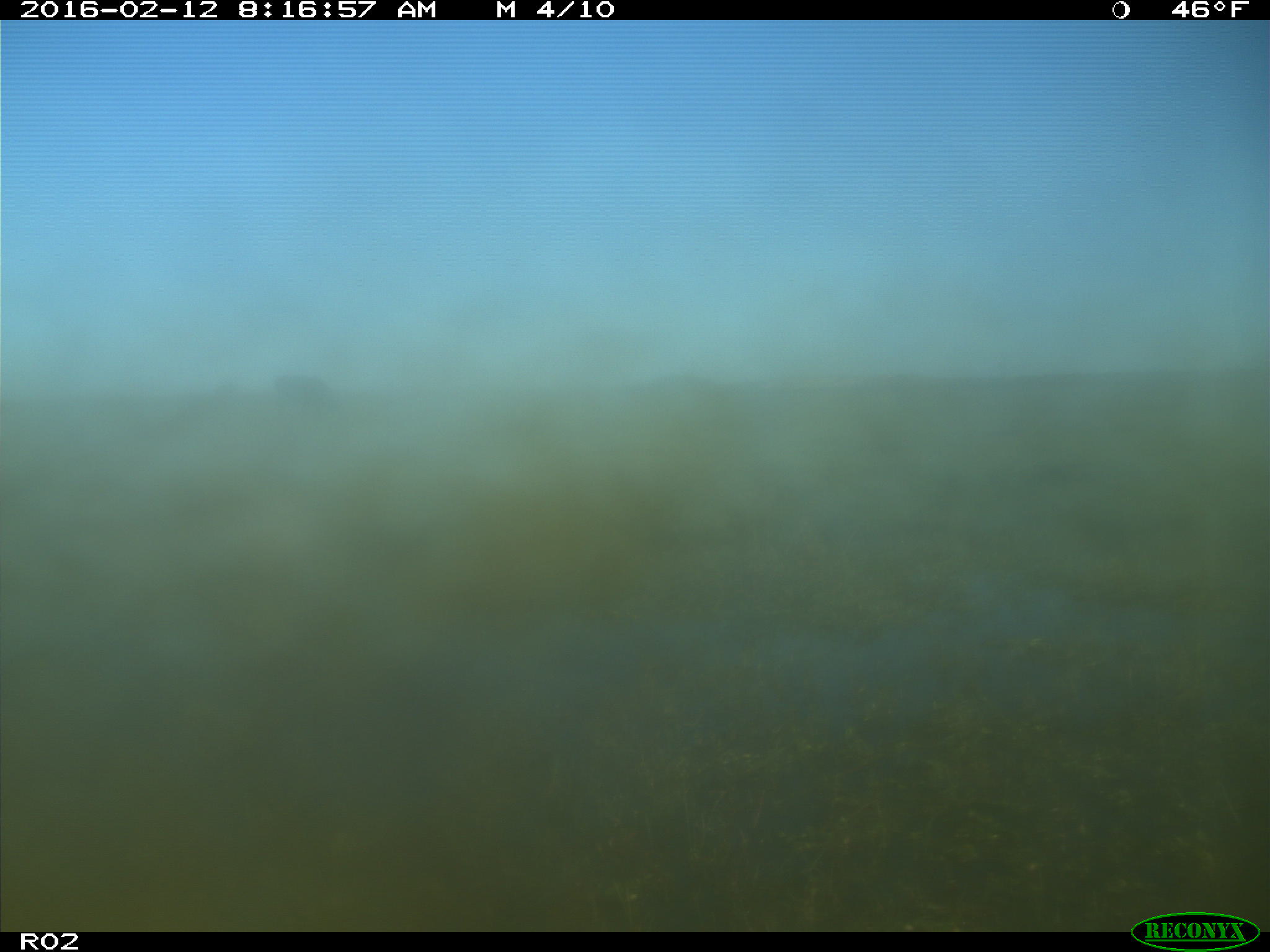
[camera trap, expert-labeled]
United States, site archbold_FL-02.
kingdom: Animalia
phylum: Chordata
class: Mammalia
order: Artiodactyla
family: Bovidae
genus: Bos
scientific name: Bos taurus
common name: domestic cow